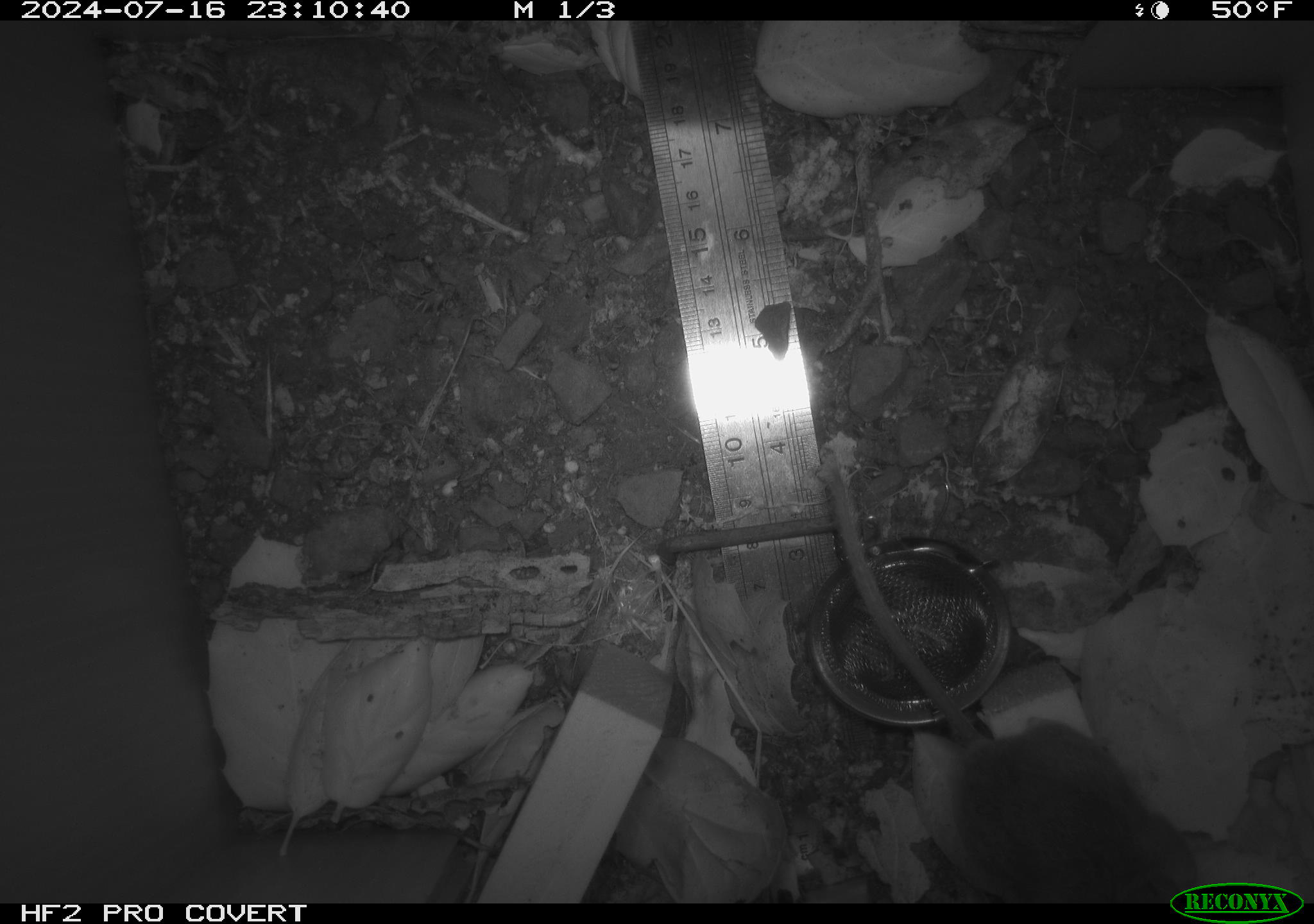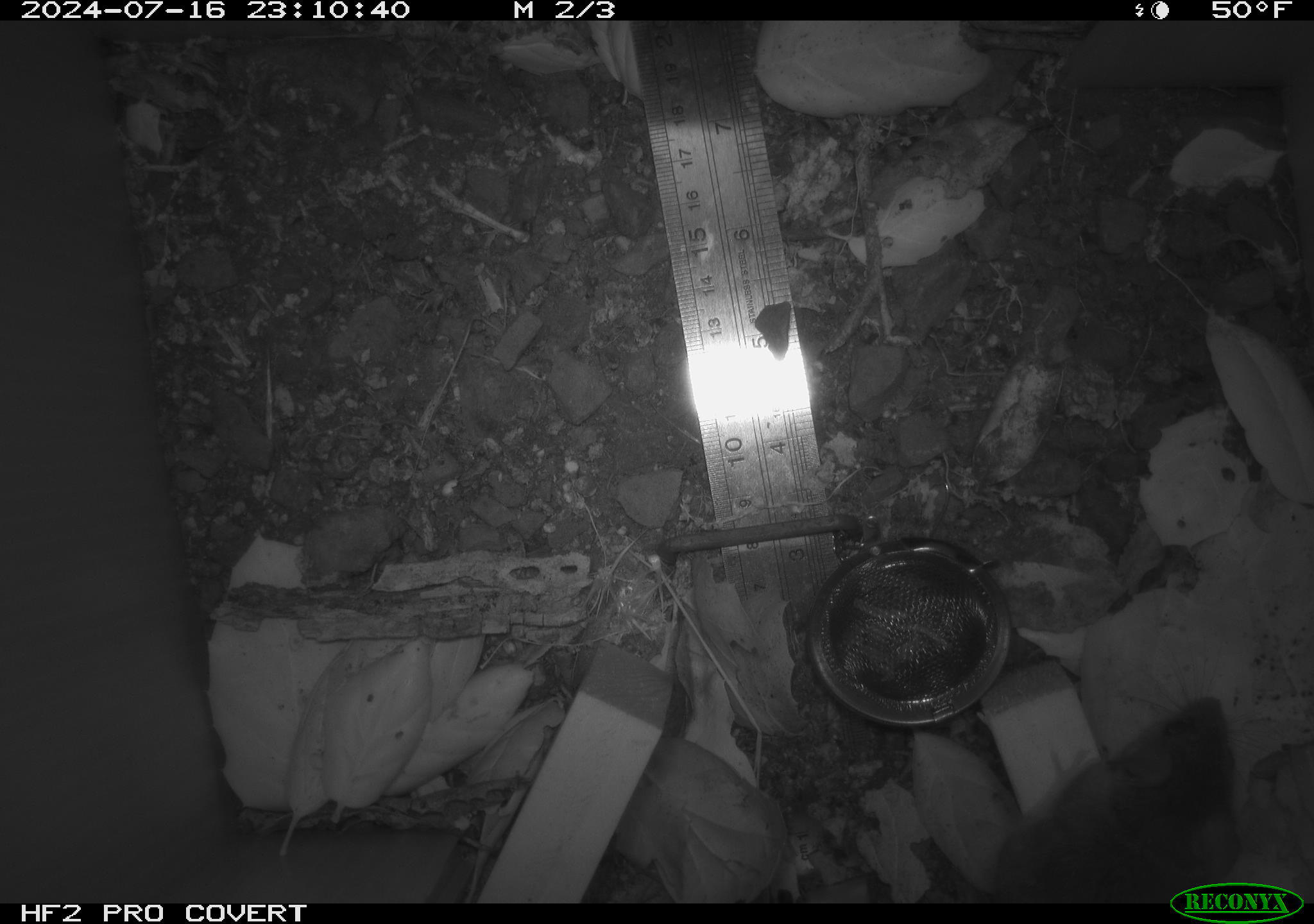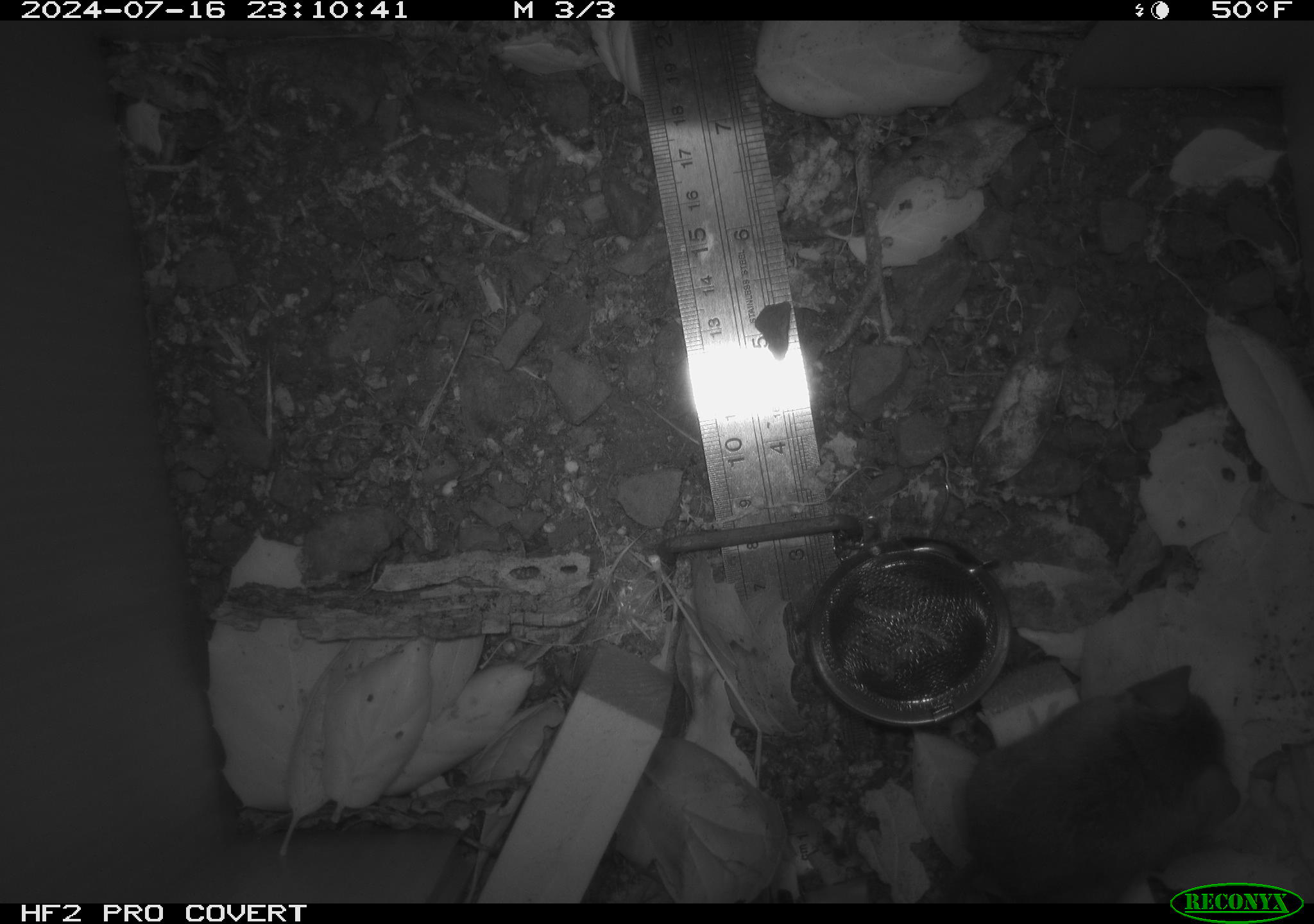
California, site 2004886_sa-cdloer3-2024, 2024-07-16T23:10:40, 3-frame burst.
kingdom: Animalia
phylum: Chordata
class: Mammalia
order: Rodentia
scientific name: Rodentia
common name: rodent